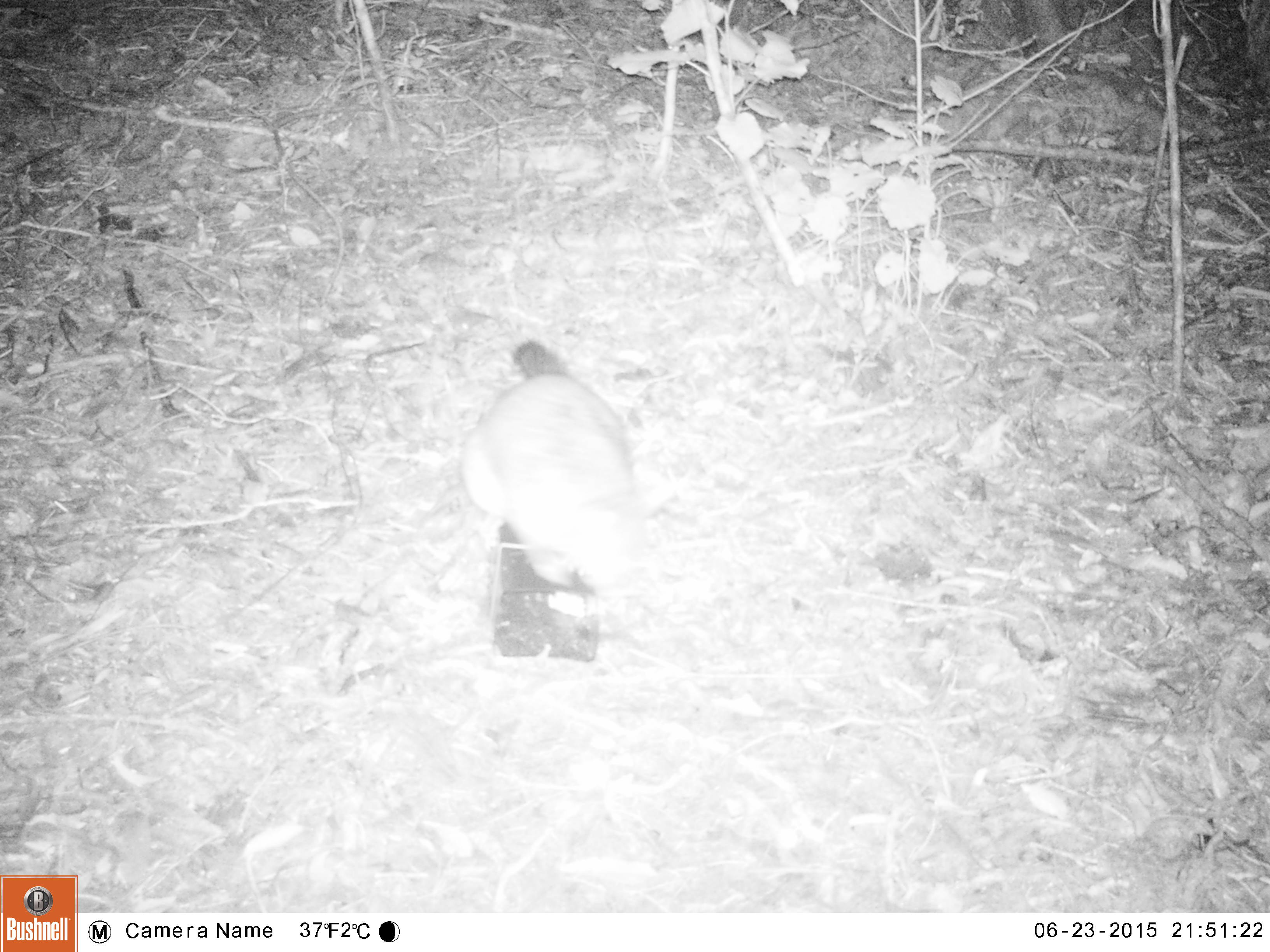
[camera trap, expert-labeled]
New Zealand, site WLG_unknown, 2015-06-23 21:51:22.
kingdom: Animalia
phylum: Chordata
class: Mammalia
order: Diprotodontia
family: Phalangeridae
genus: Trichosurus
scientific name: Trichosurus vulpecula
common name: common brushtail possum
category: possum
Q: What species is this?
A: Possum (common brushtail possum) (Trichosurus vulpecula).